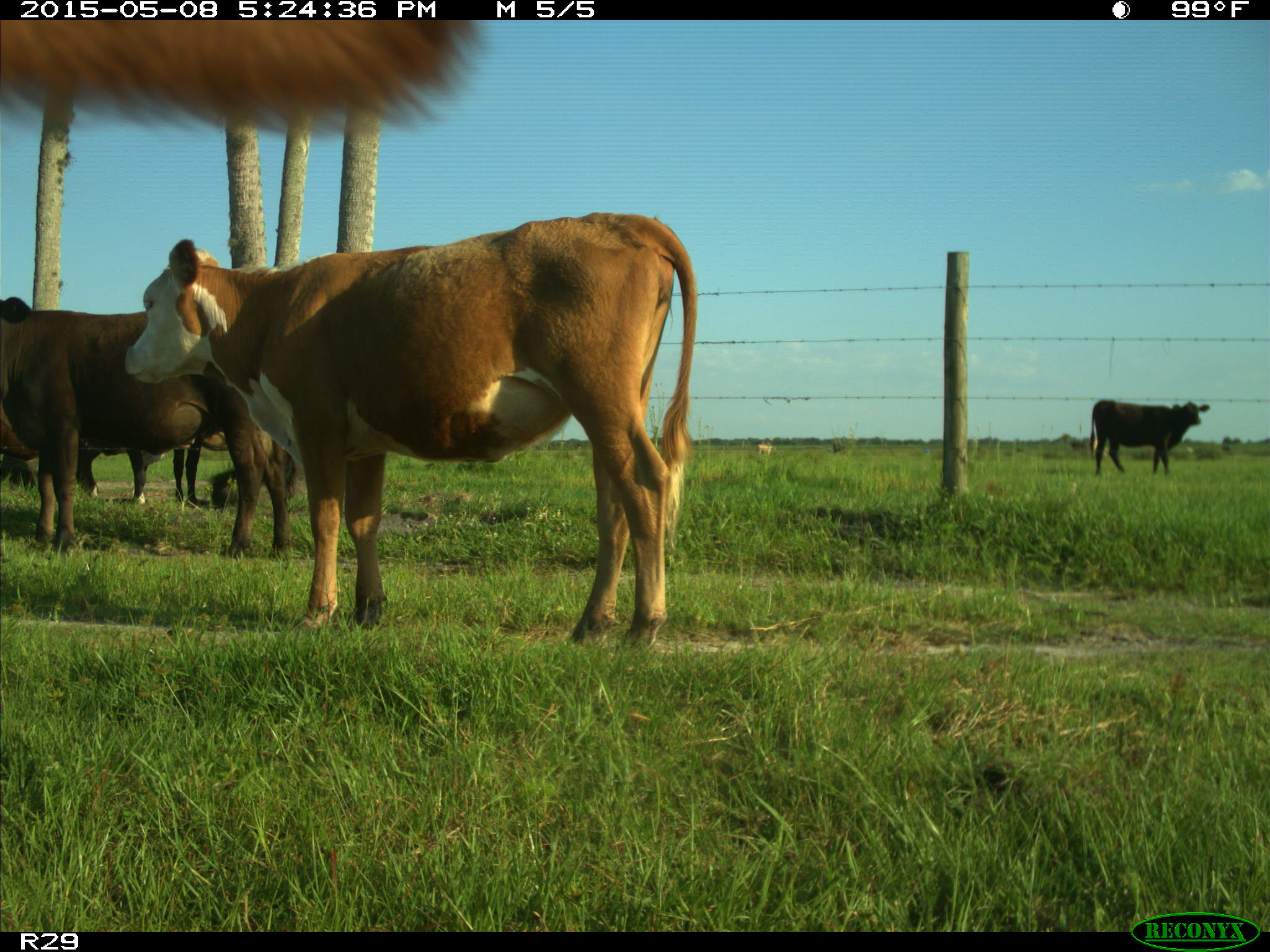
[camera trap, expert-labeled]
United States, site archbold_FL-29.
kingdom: Animalia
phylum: Chordata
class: Mammalia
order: Artiodactyla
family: Bovidae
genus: Bos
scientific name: Bos taurus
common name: domestic cow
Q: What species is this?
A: Bos taurus (domestic cow).